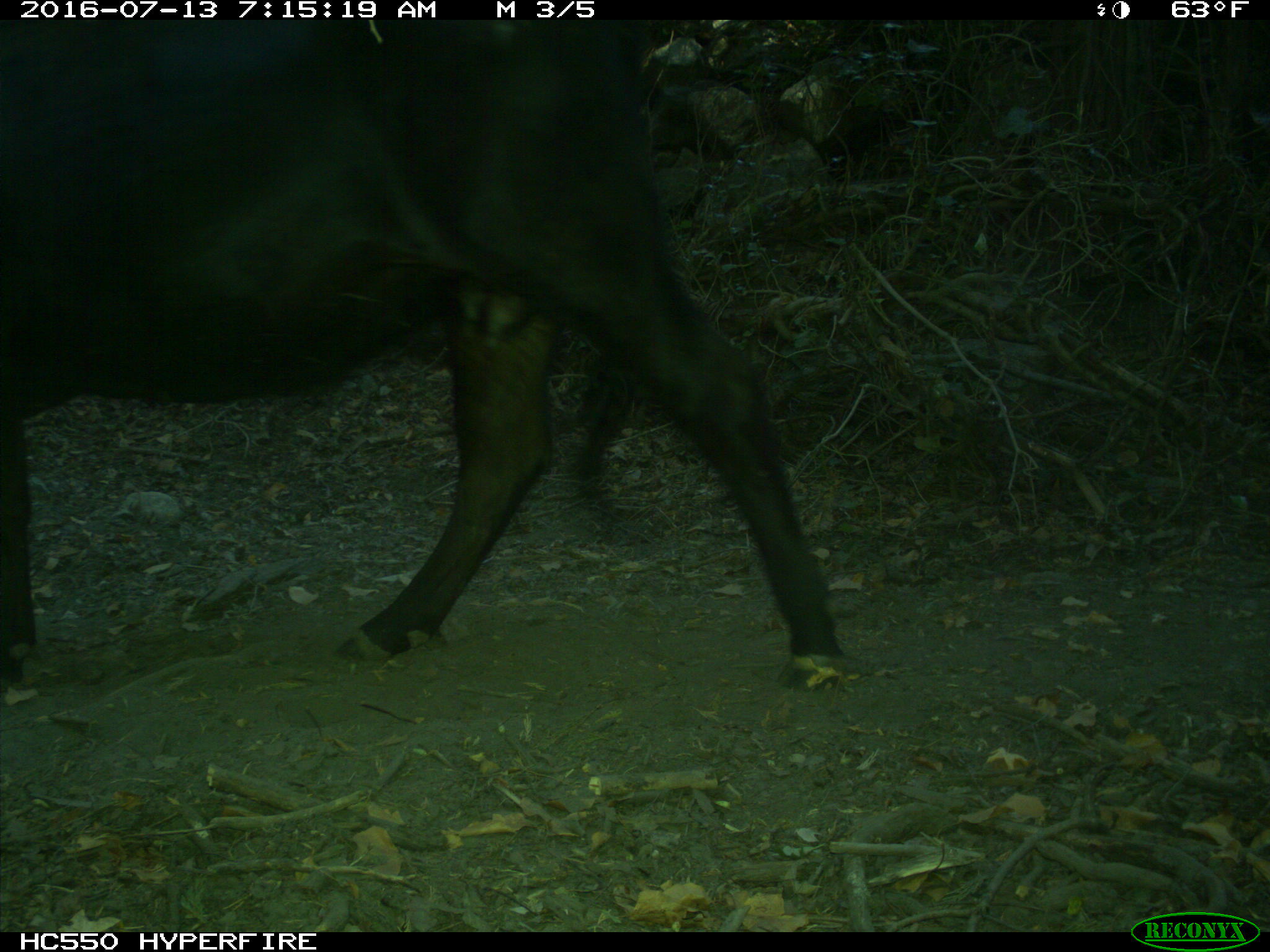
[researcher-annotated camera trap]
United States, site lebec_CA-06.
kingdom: Animalia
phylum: Chordata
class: Mammalia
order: Artiodactyla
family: Bovidae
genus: Bos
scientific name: Bos taurus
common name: domestic cow